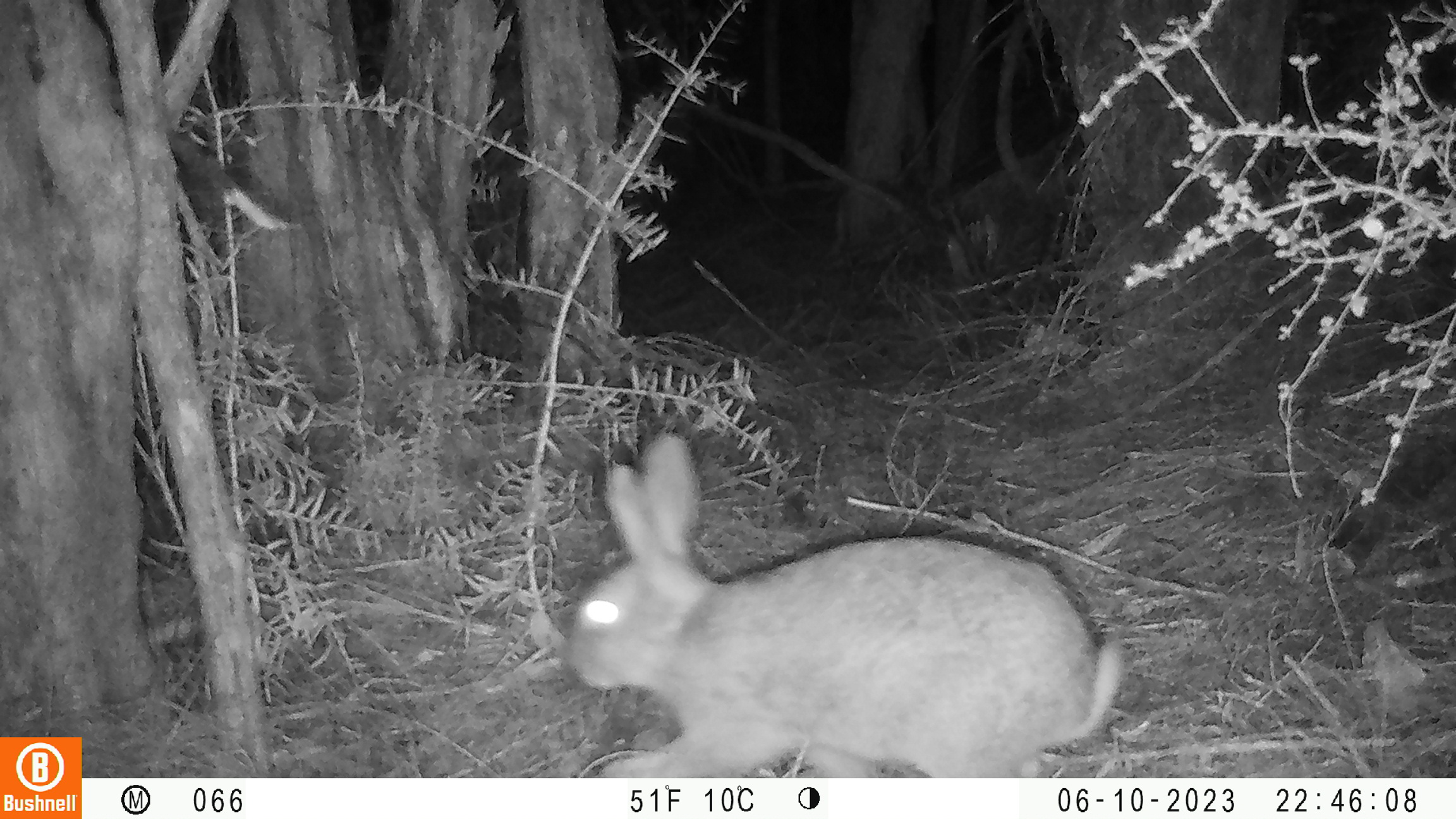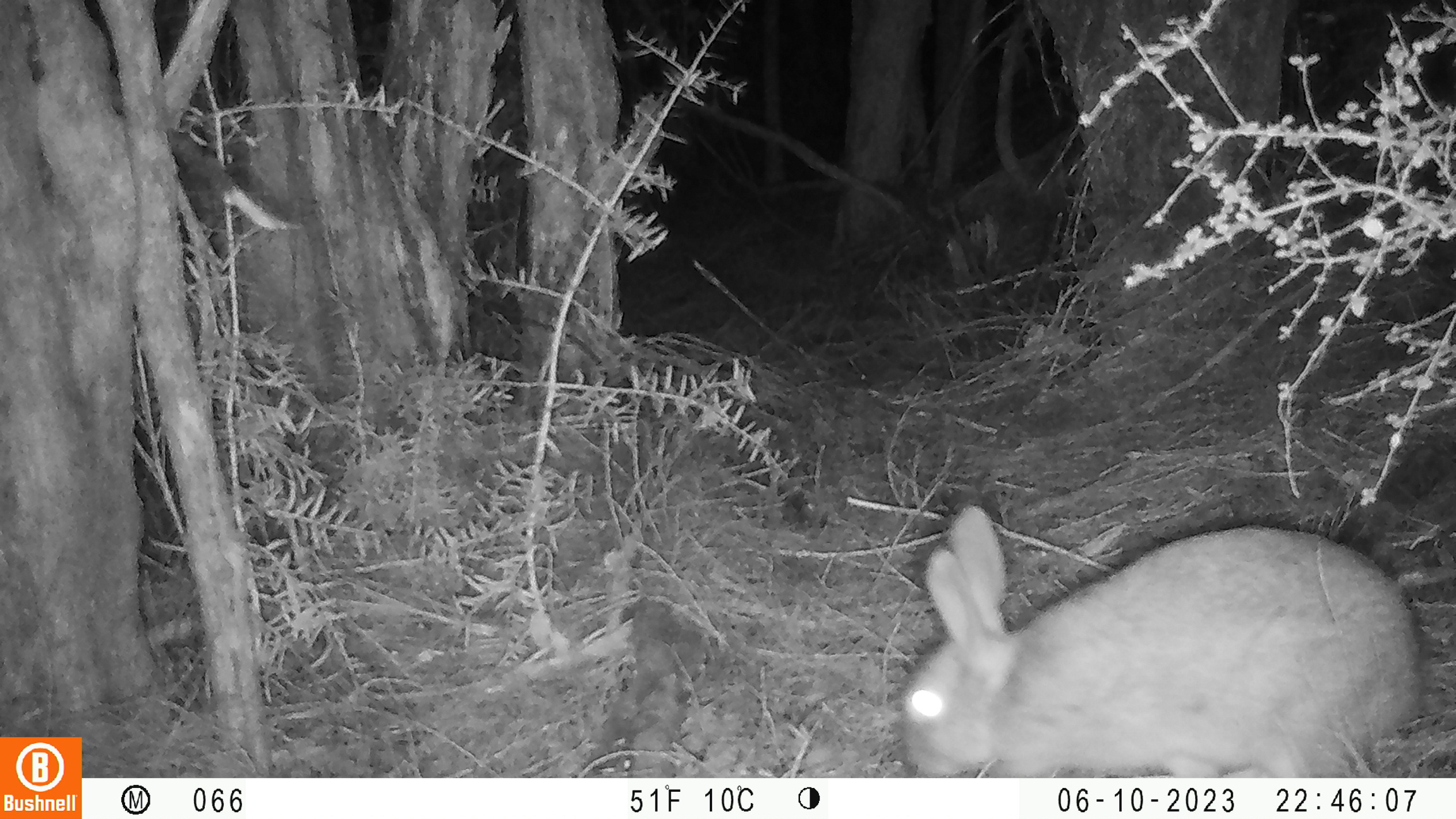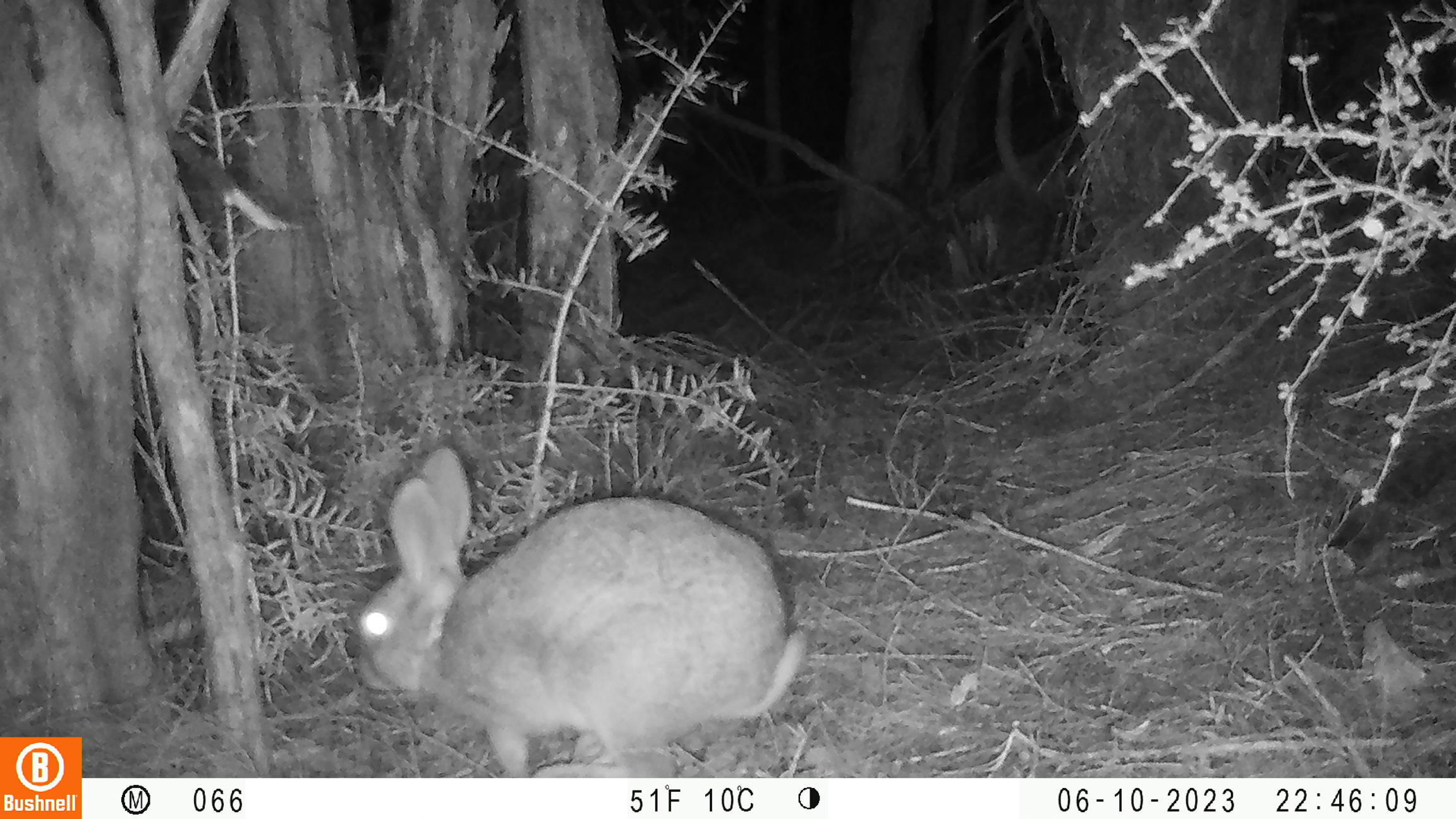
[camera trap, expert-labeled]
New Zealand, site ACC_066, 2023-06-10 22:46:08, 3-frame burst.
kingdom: Animalia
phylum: Chordata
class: Mammalia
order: Lagomorpha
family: Leporidae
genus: Oryctolagus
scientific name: Oryctolagus cuniculus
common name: european rabbit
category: rabbit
Rabbit (european rabbit) (Oryctolagus cuniculus).